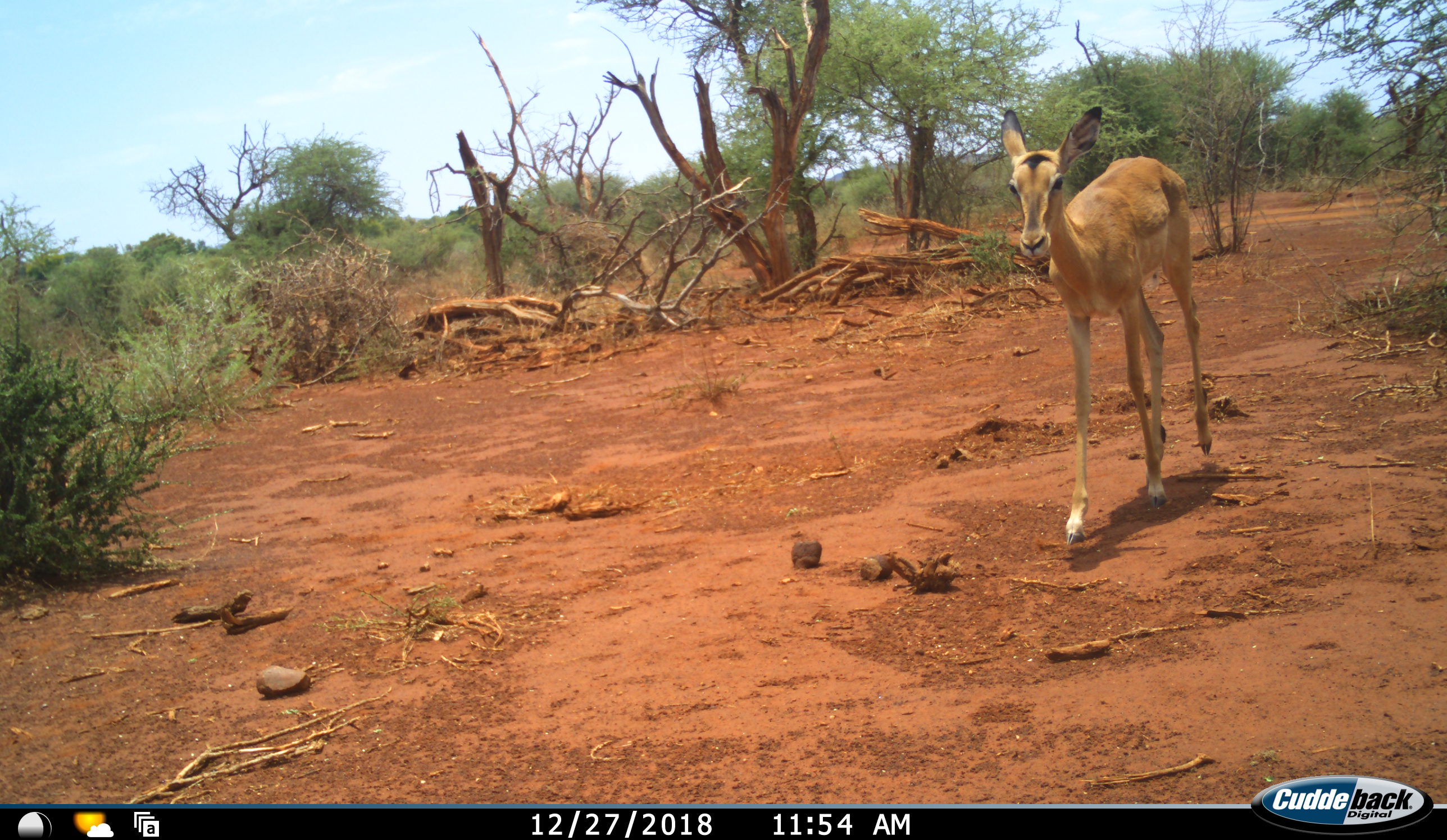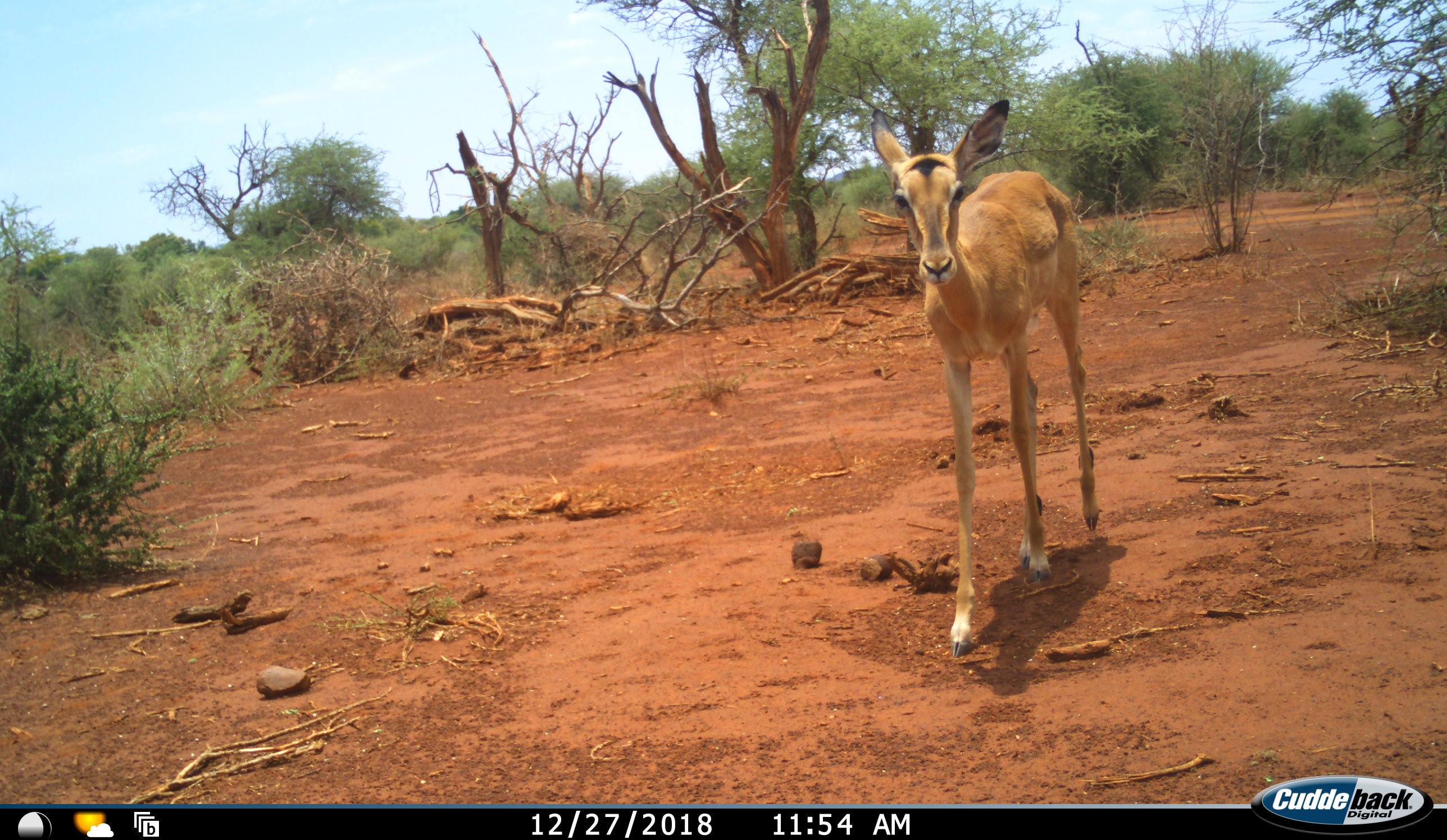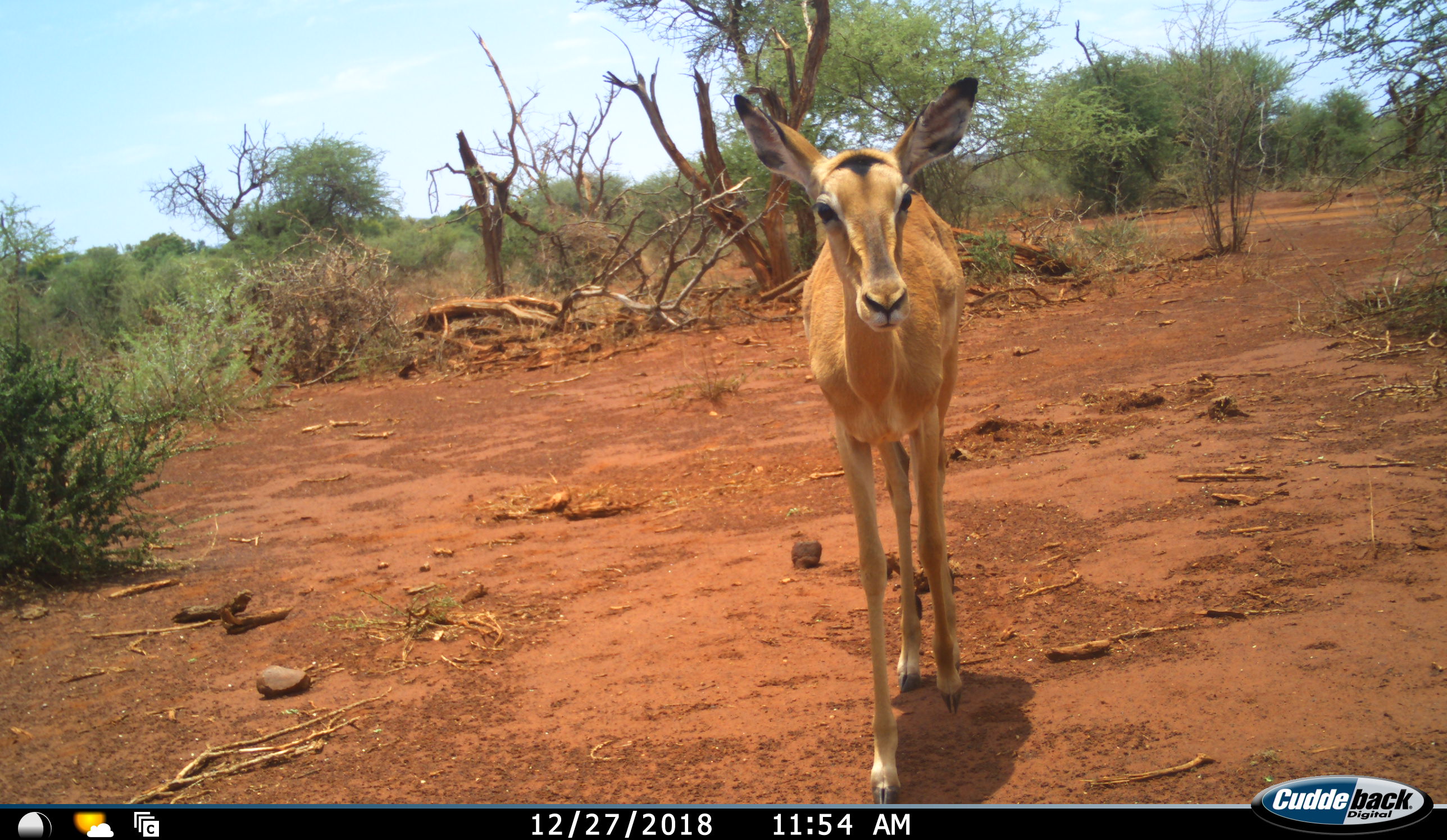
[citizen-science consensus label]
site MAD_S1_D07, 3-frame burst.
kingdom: Animalia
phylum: Chordata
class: Mammalia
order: Artiodactyla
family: Bovidae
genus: Aepyceros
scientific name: Aepyceros melampus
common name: impala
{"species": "impala (Aepyceros melampus)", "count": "1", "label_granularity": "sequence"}